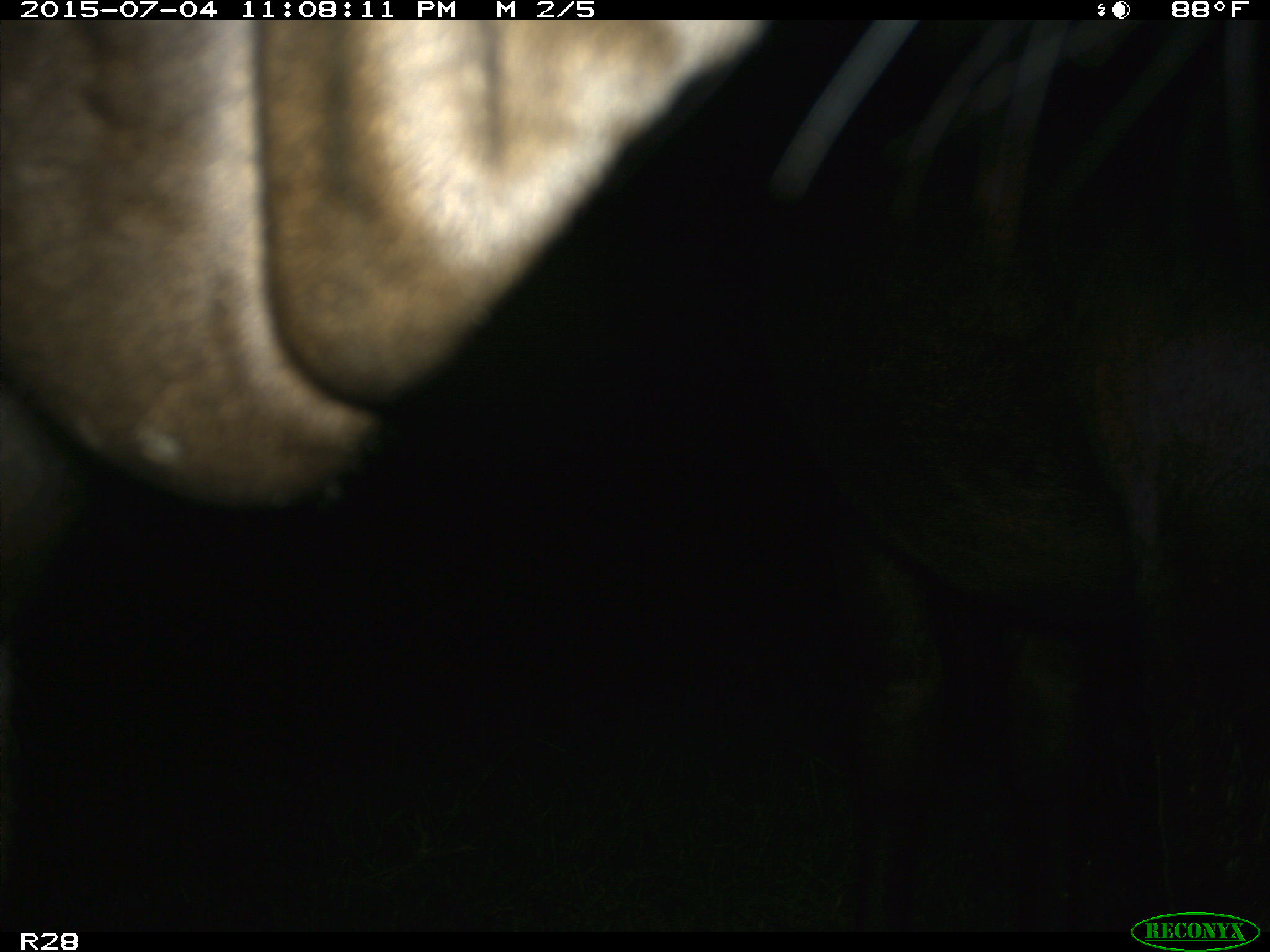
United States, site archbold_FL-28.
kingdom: Animalia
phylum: Chordata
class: Mammalia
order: Artiodactyla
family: Bovidae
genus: Bos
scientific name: Bos taurus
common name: domestic cow